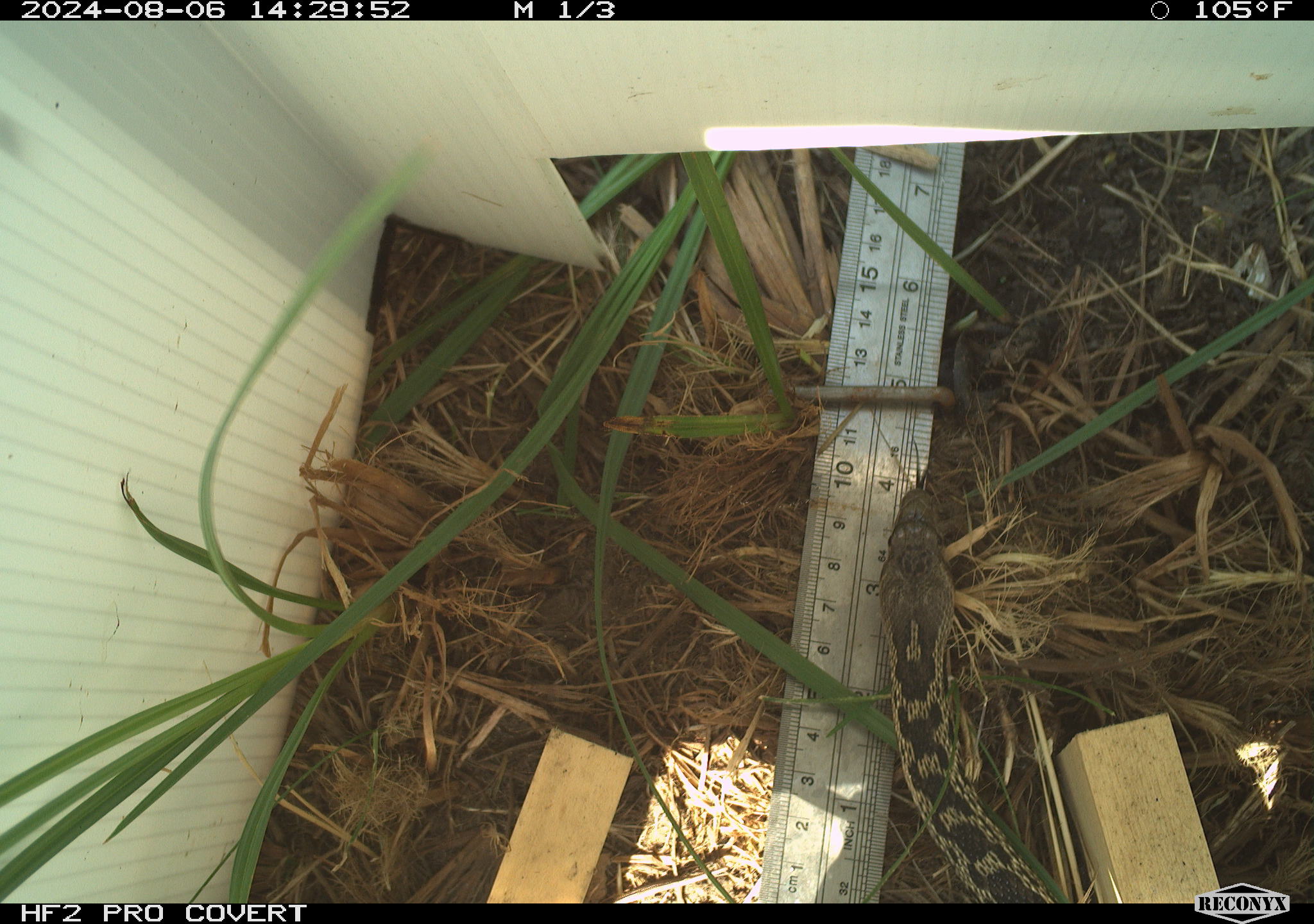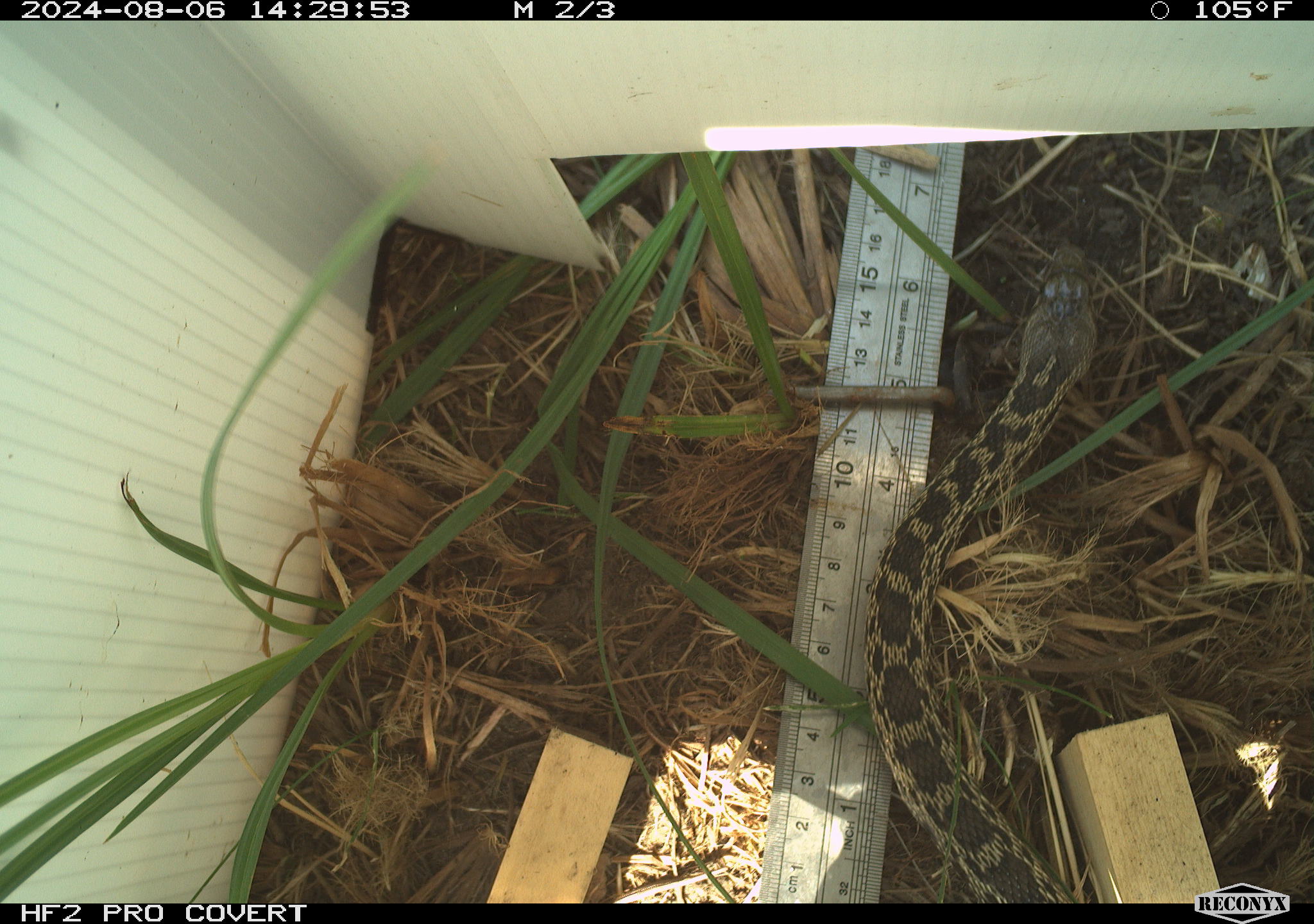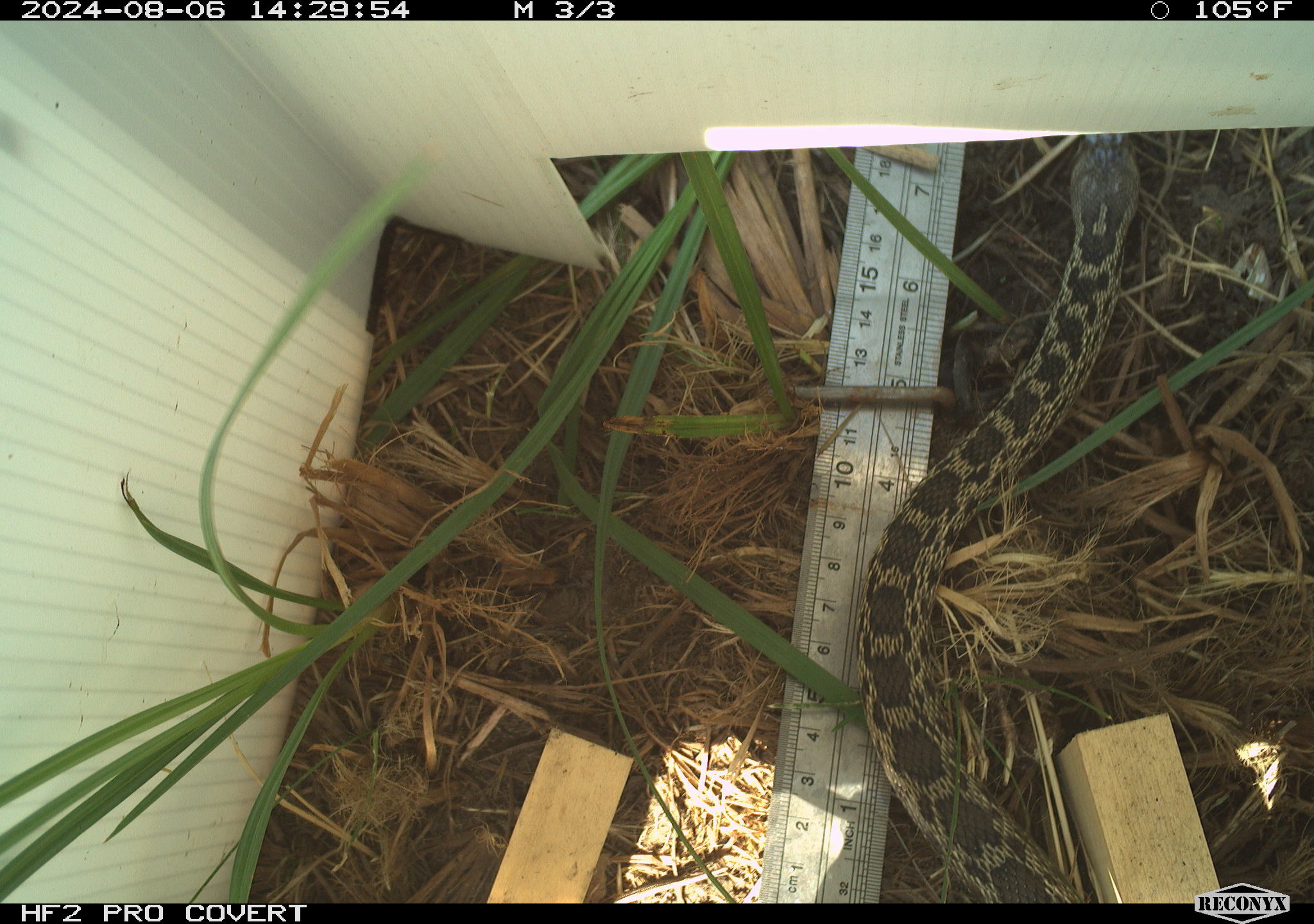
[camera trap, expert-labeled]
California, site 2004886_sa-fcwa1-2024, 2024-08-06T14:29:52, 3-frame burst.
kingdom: Animalia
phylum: Chordata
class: Reptilia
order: Squamata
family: Colubridae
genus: Pituophis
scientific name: Pituophis catenifer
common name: gophersnake